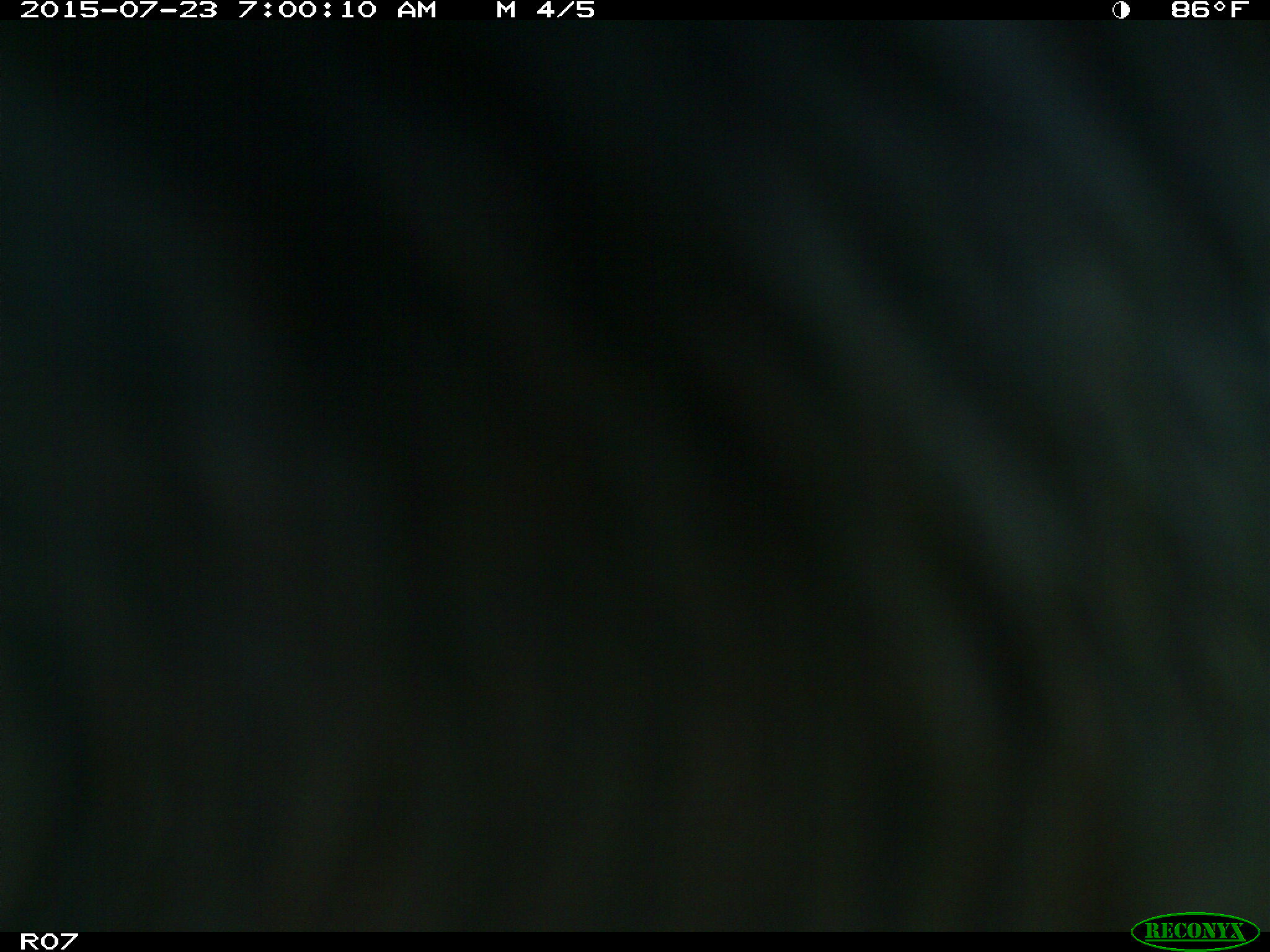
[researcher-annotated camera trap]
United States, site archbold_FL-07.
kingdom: Animalia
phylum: Chordata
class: Mammalia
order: Artiodactyla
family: Bovidae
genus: Bos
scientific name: Bos taurus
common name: domestic cow